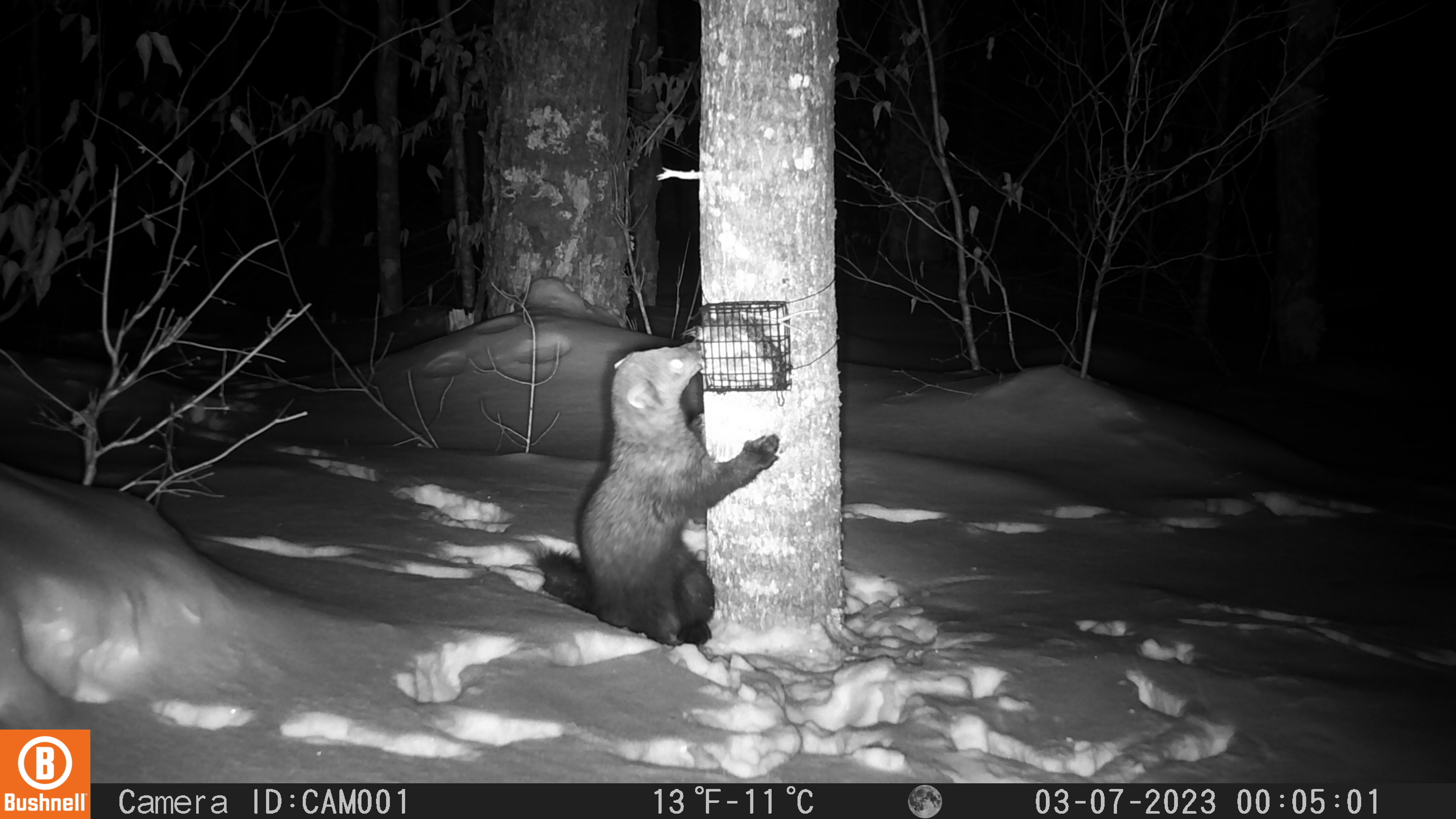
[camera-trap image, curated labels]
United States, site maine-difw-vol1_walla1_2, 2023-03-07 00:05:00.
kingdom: Animalia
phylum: Chordata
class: Mammalia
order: Carnivora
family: Mustelidae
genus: Pekania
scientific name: Pekania pennanti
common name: fisher